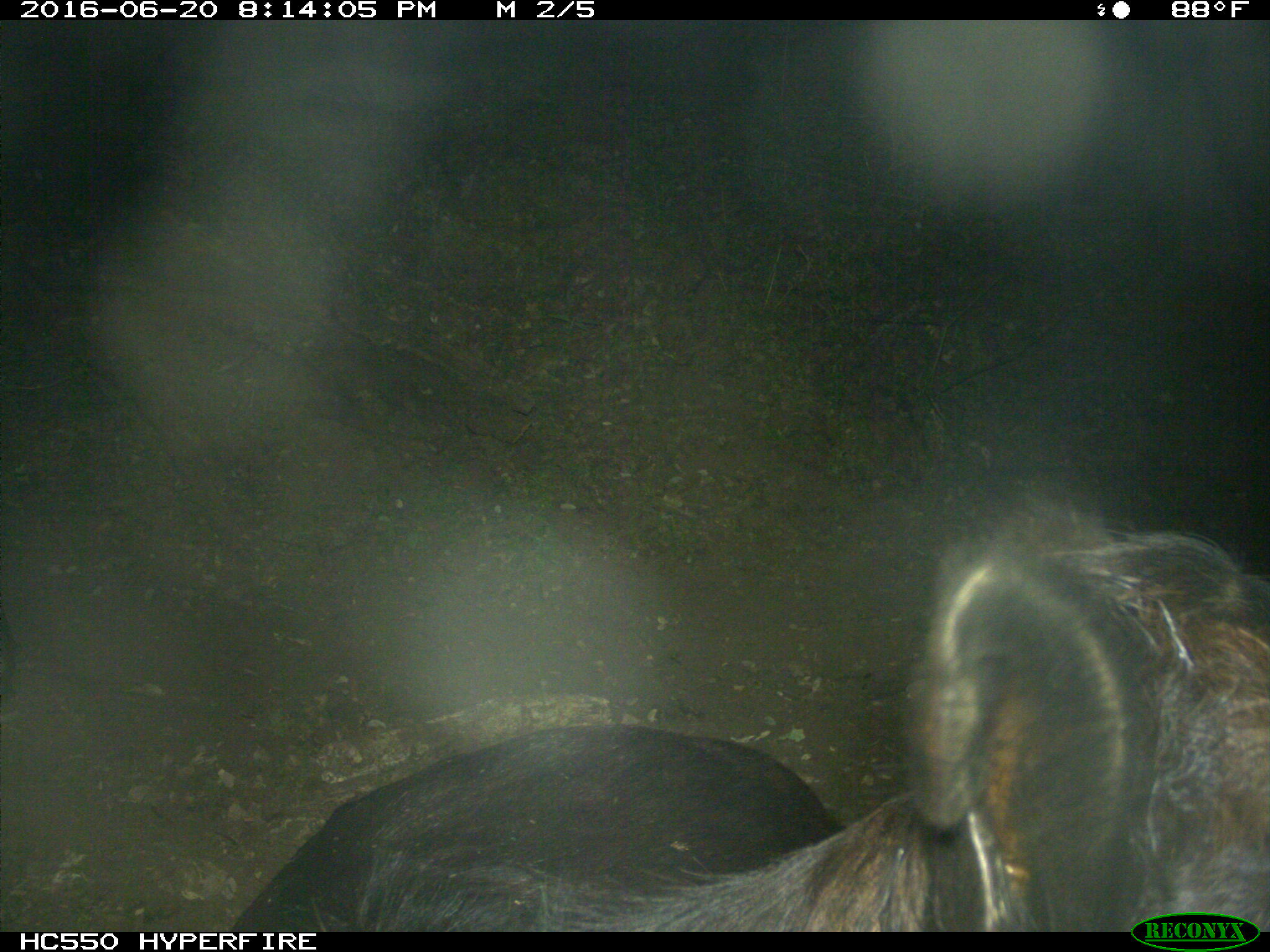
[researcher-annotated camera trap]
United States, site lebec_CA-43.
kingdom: Animalia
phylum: Chordata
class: Mammalia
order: Artiodactyla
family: Bovidae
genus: Bos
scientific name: Bos taurus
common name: domestic cow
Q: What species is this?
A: Bos taurus (domestic cow).